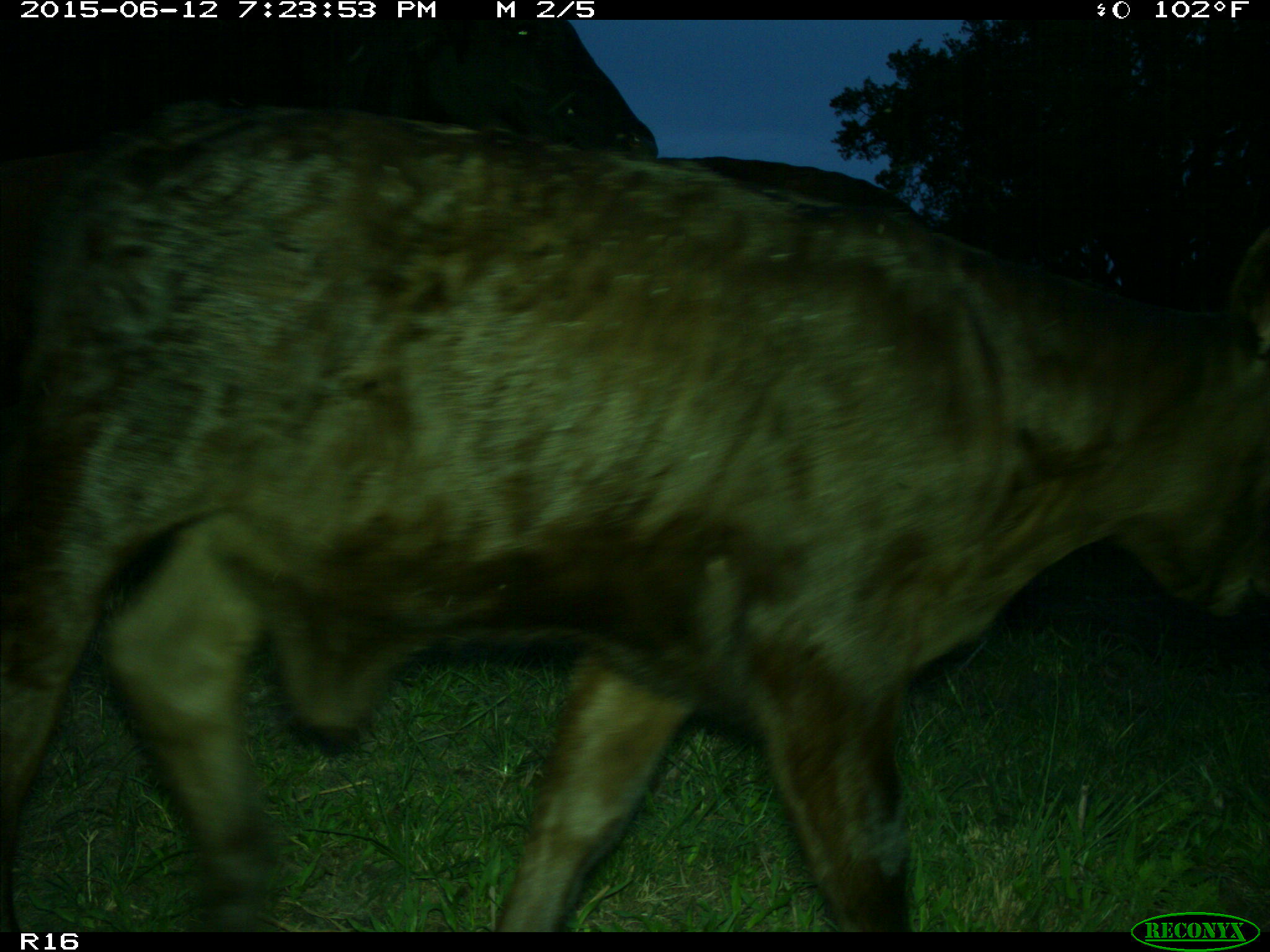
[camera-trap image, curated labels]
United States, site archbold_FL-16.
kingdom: Animalia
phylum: Chordata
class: Mammalia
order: Artiodactyla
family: Bovidae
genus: Bos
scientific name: Bos taurus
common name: domestic cow